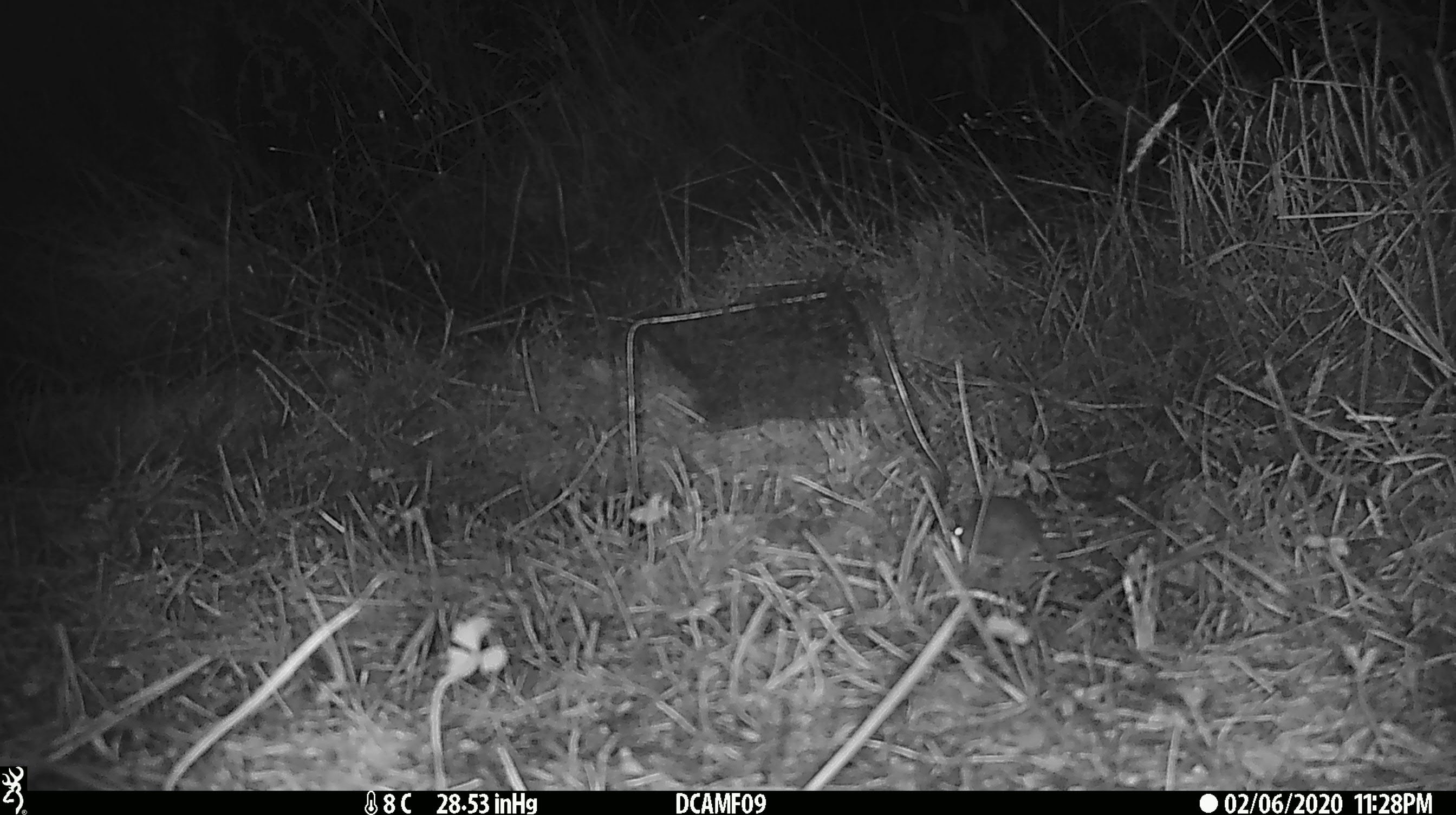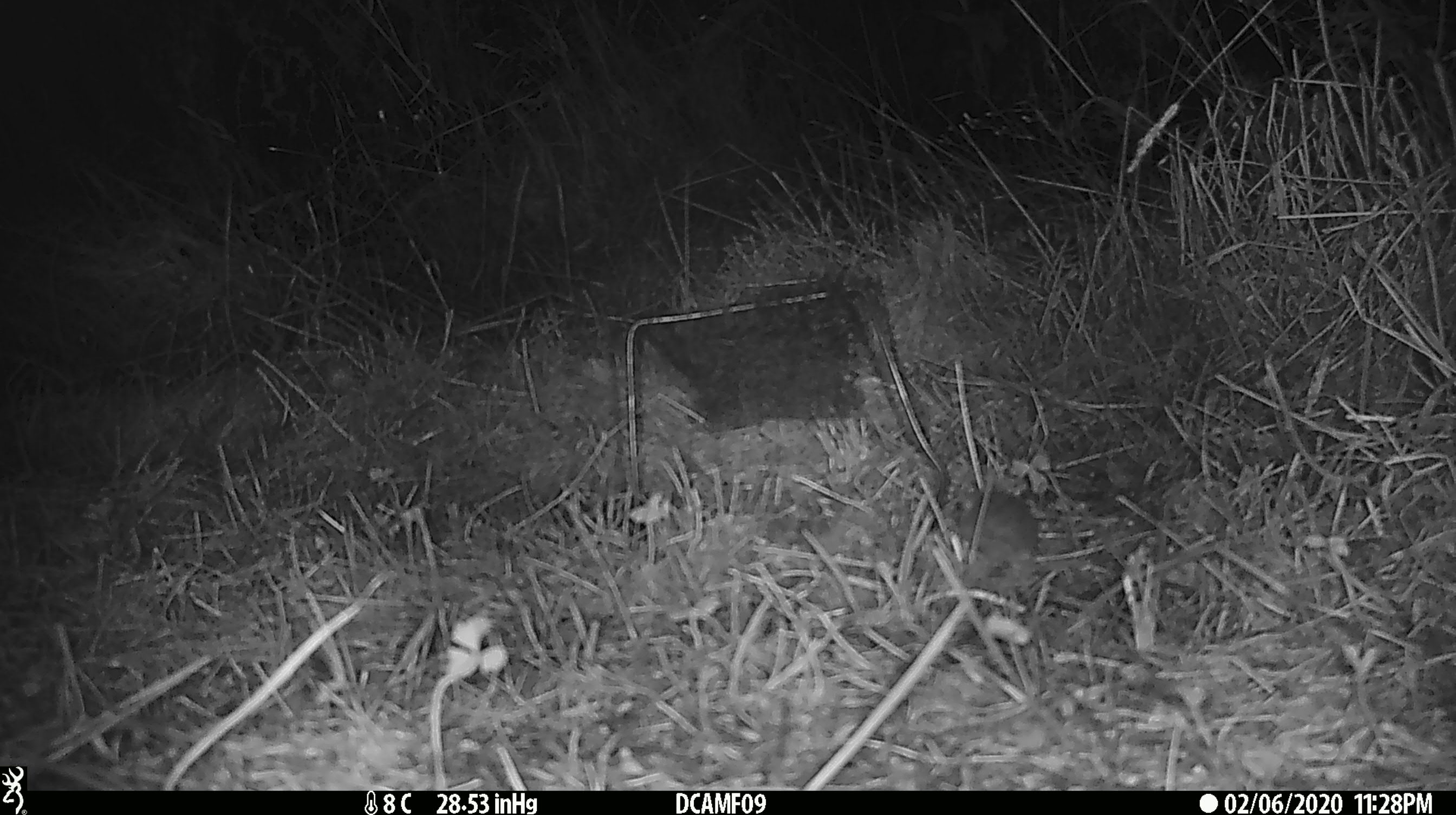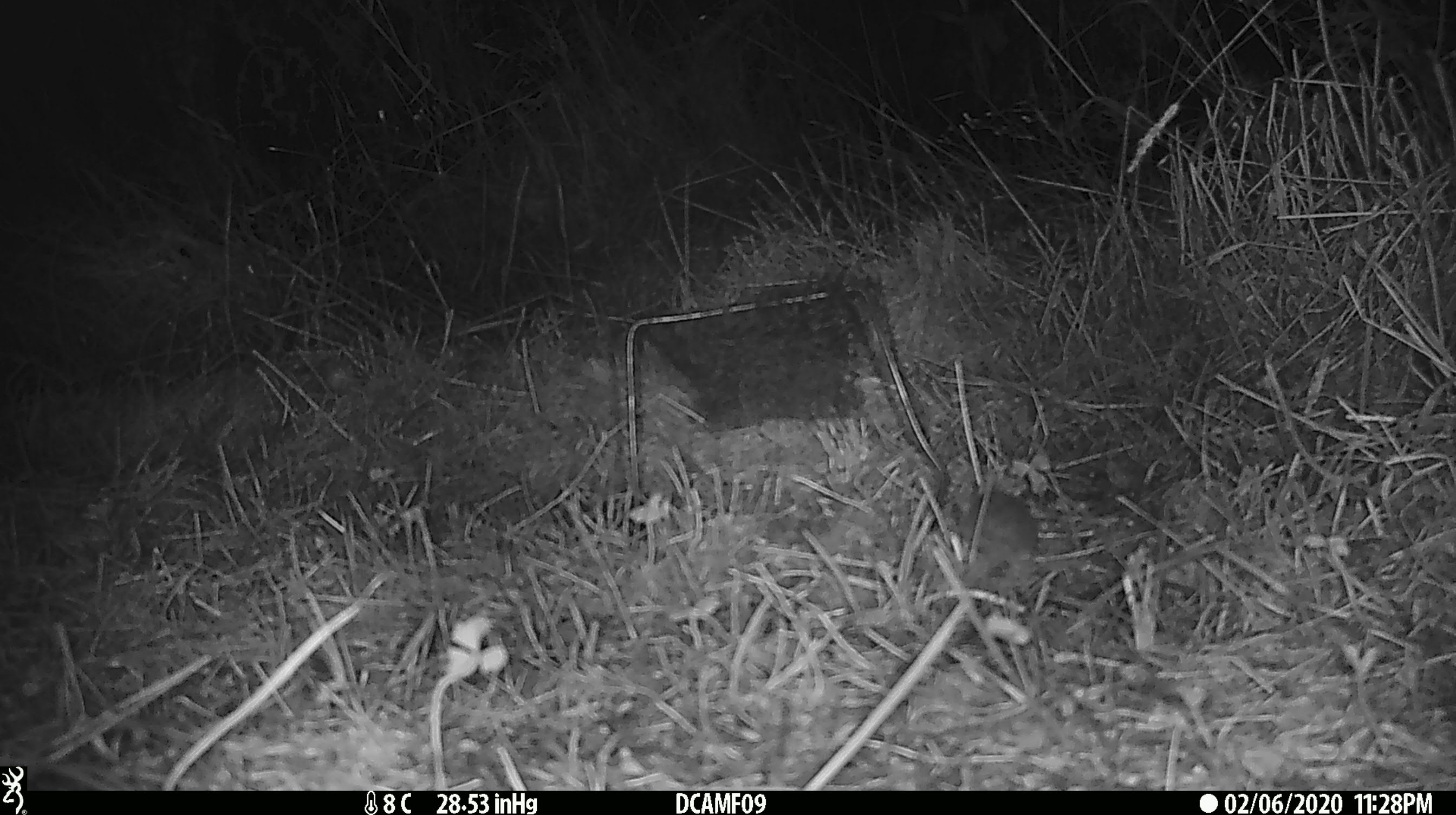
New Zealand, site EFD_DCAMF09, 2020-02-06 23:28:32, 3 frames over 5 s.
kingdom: Animalia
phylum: Chordata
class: Mammalia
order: Rodentia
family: Muridae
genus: Mus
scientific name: Mus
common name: mouse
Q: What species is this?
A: Mouse (Mus).